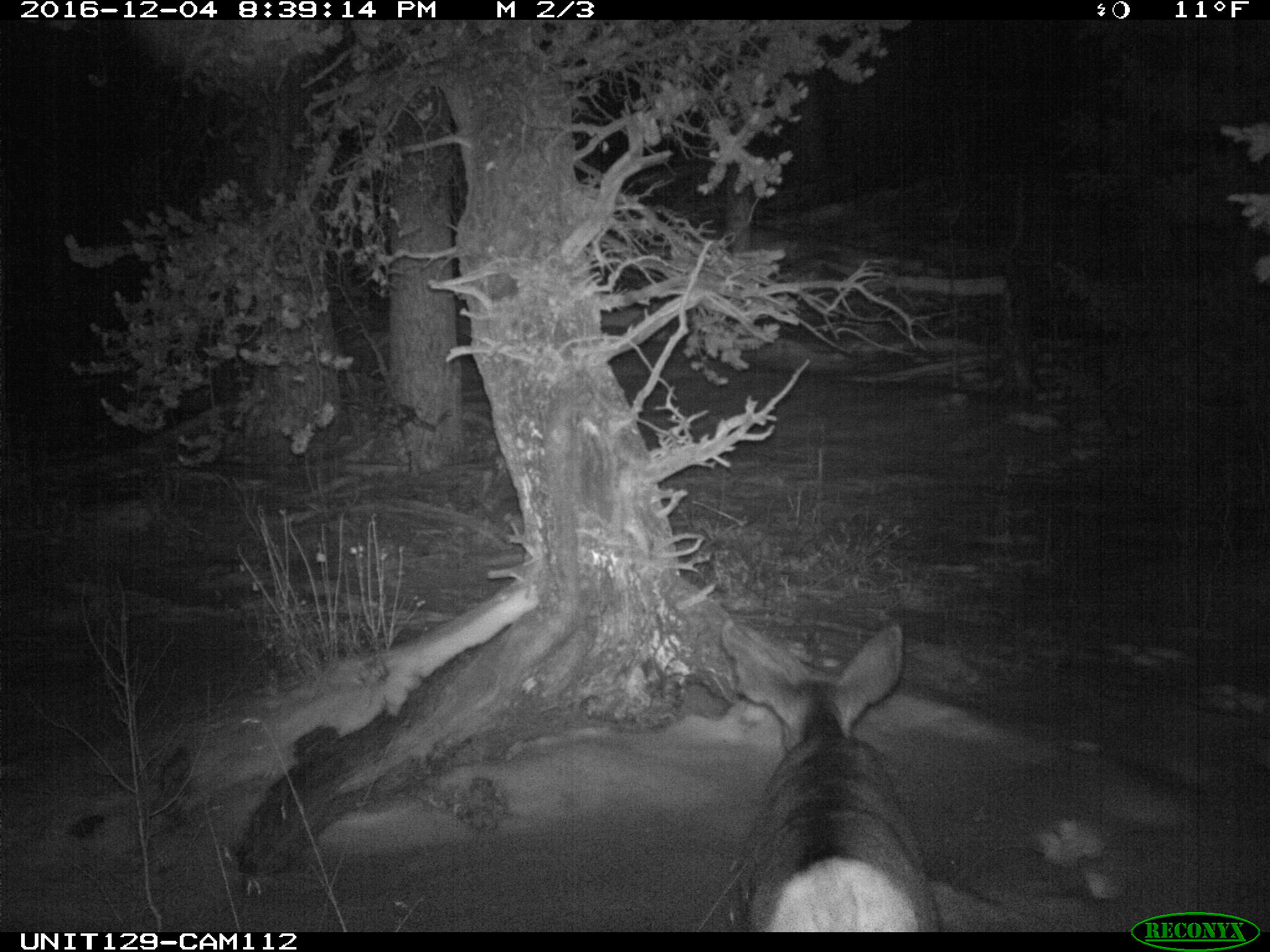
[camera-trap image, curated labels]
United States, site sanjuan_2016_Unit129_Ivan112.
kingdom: Animalia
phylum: Chordata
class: Mammalia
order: Artiodactyla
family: Cervidae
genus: Odocoileus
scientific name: Odocoileus hemionus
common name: mule deer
Odocoileus hemionus (mule deer).